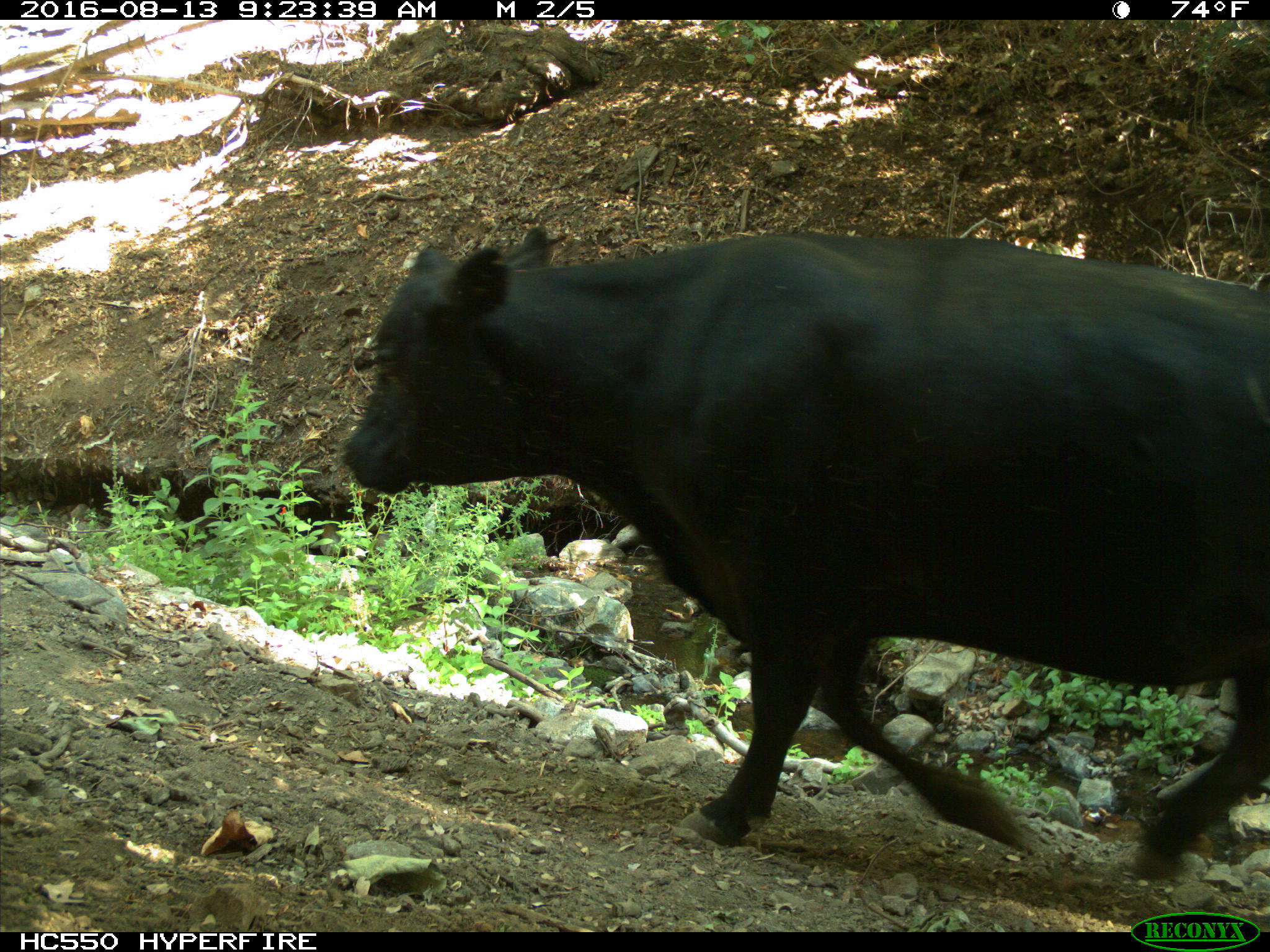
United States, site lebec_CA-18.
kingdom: Animalia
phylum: Chordata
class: Mammalia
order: Artiodactyla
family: Bovidae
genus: Bos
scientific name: Bos taurus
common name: domestic cow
Bos taurus (domestic cow).